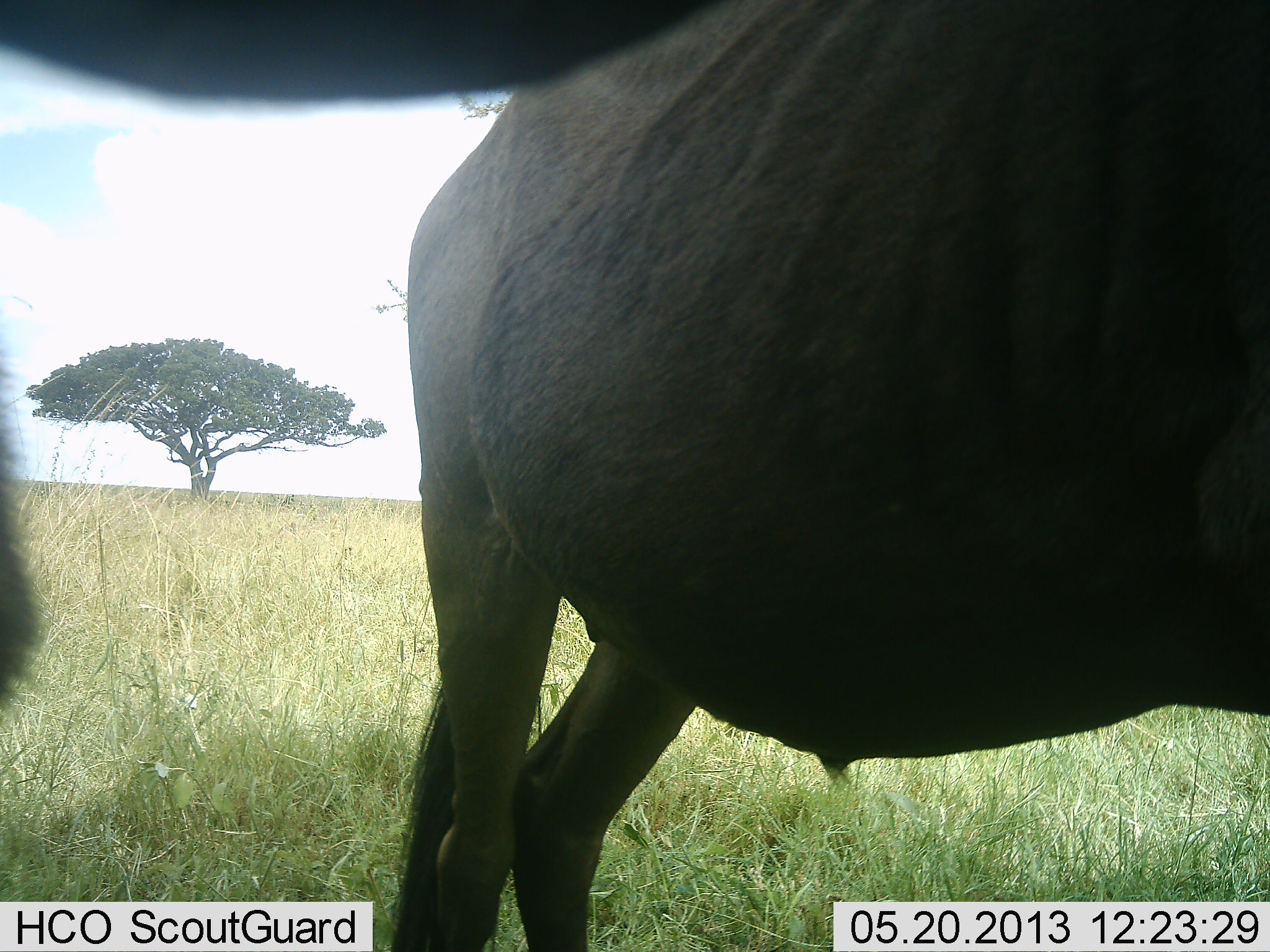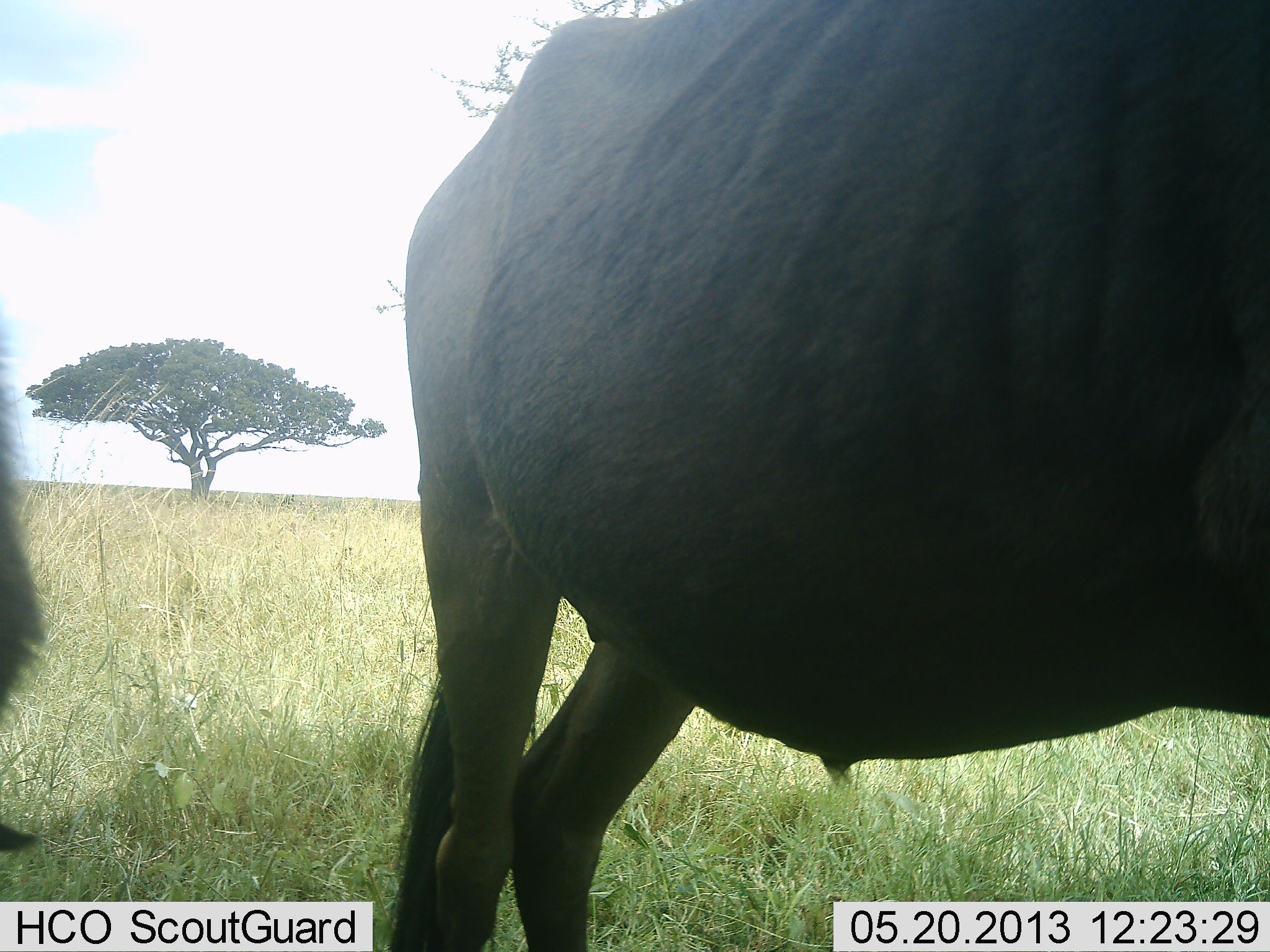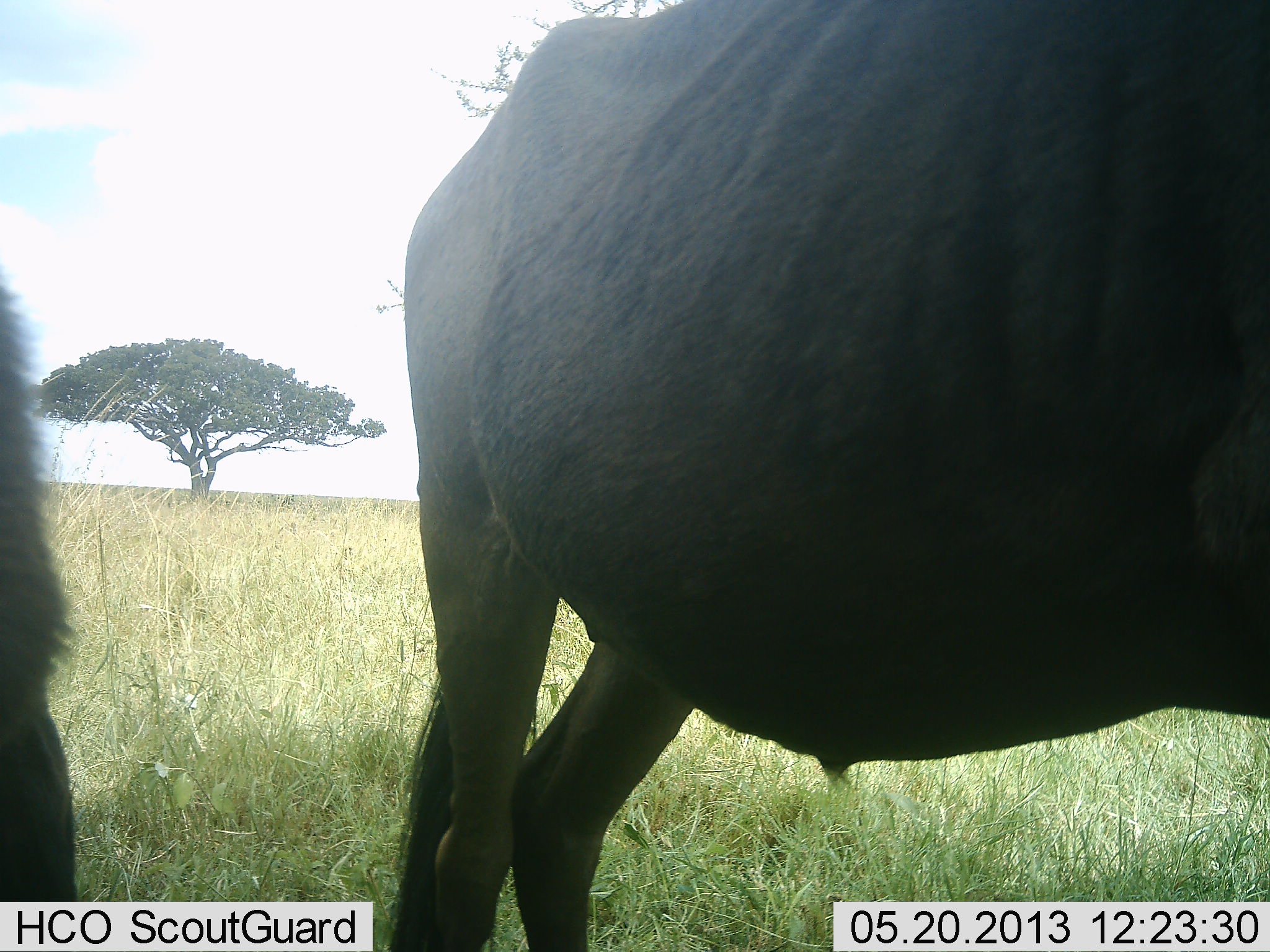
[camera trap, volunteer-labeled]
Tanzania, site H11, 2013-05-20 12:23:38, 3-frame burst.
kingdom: Animalia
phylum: Chordata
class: Mammalia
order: Artiodactyla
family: Bovidae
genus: Connochaetes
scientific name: Connochaetes taurinus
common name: blue wildebeest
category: wildebeest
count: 2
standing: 93%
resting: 0%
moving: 7%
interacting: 0%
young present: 0%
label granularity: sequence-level